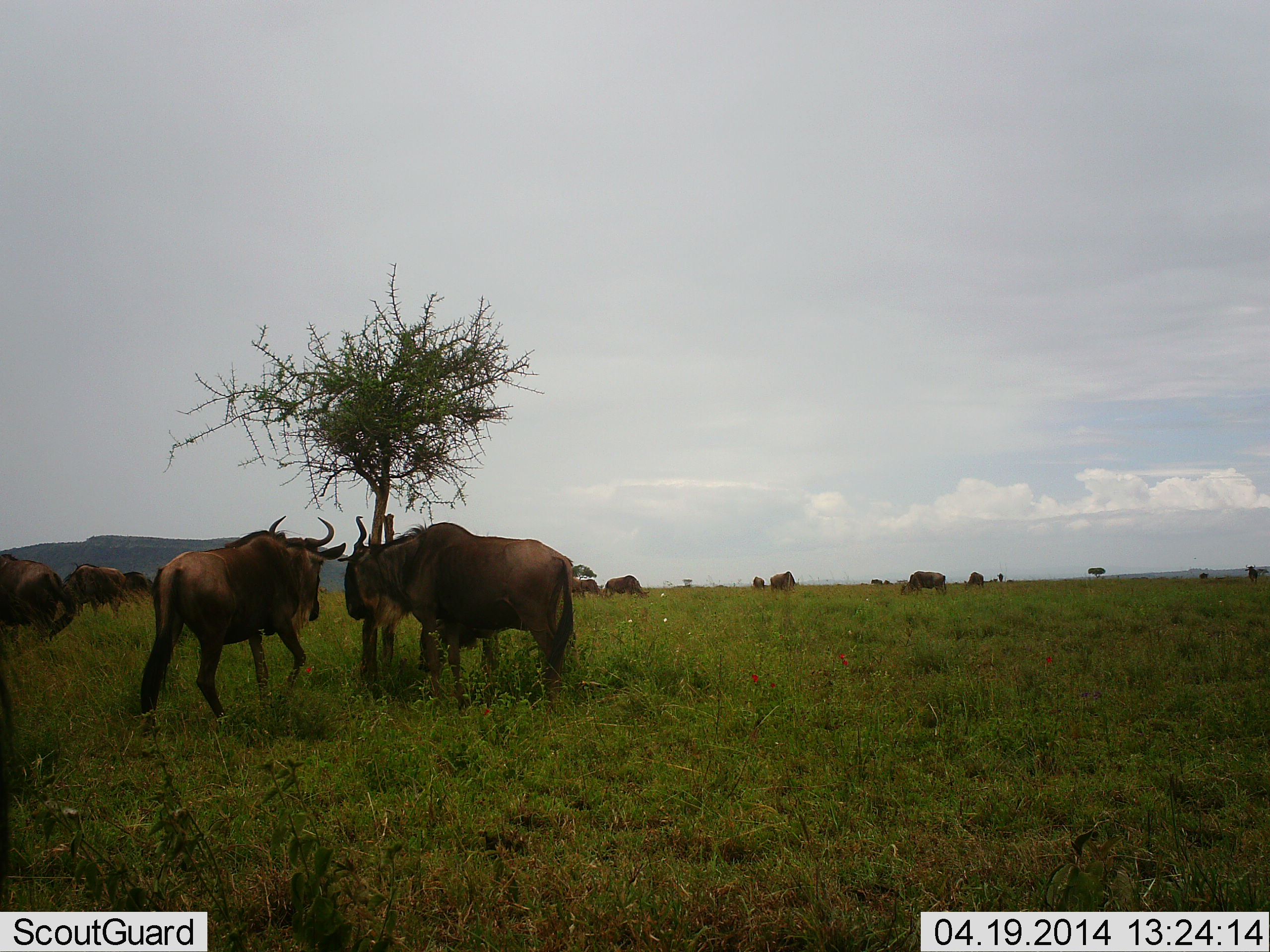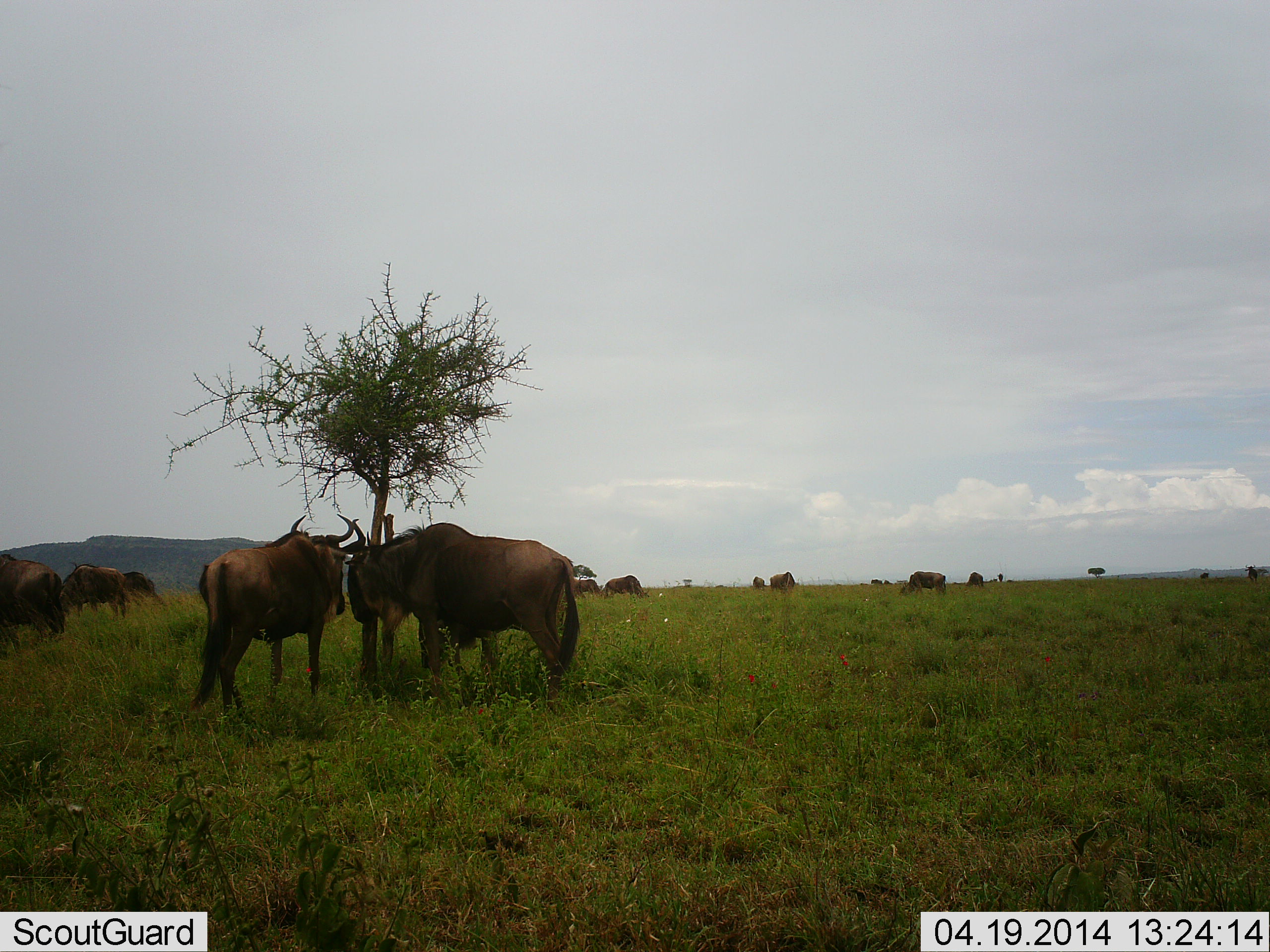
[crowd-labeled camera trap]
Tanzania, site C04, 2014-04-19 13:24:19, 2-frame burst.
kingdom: Animalia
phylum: Chordata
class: Mammalia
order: Artiodactyla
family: Bovidae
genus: Connochaetes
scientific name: Connochaetes taurinus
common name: blue wildebeest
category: wildebeest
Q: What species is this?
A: Wildebeest (blue wildebeest) (Connochaetes taurinus).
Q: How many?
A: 11-50.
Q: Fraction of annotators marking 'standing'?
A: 80%.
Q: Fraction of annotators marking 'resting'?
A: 10%.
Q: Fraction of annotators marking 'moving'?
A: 40%.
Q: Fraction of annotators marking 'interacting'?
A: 0%.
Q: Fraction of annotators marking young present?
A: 0%.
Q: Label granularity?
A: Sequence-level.